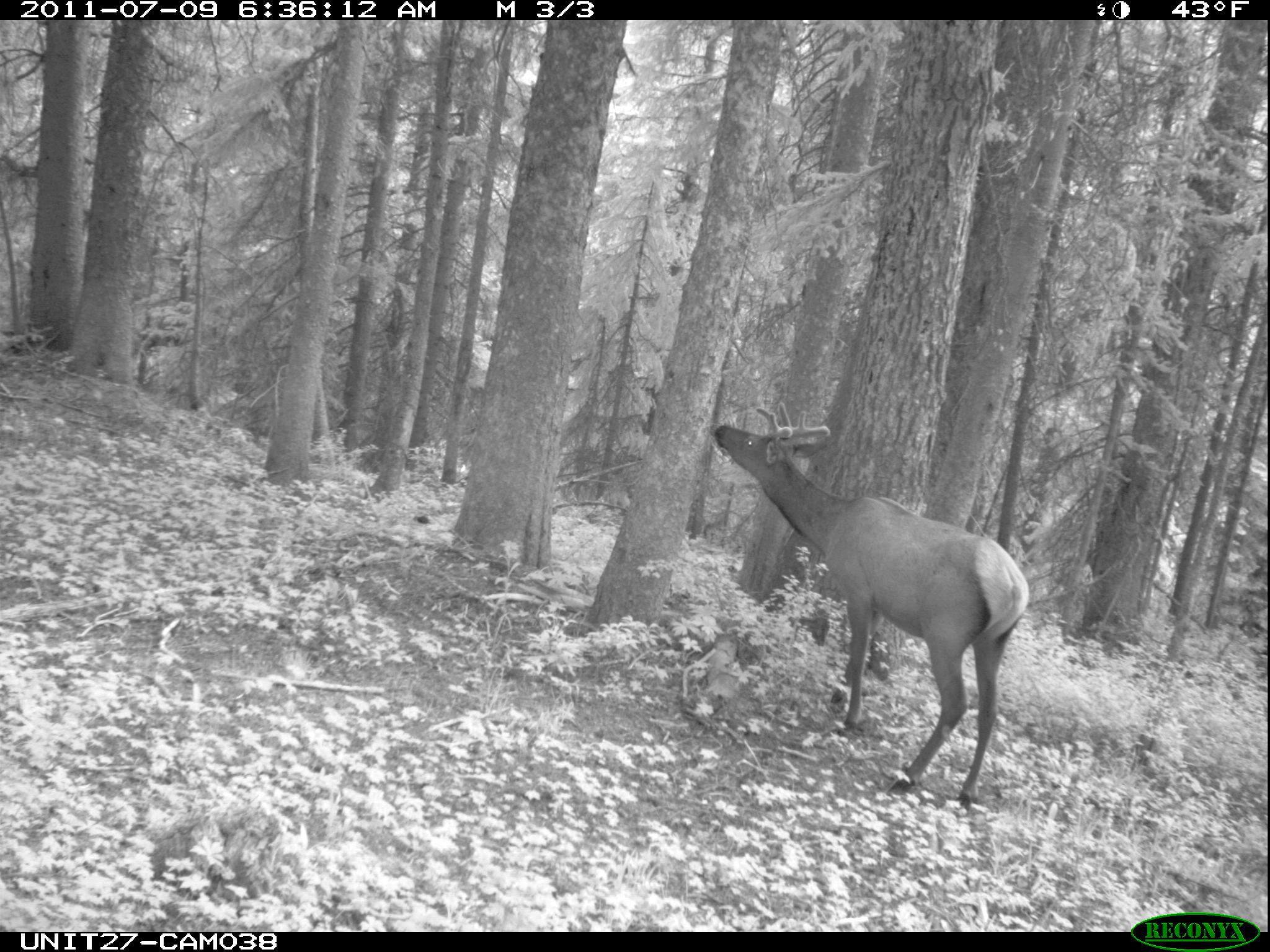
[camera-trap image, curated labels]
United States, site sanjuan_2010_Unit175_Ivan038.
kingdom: Animalia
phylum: Chordata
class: Mammalia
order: Artiodactyla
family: Cervidae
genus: Cervus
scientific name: Cervus elaphus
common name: red deer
Cervus elaphus (red deer).